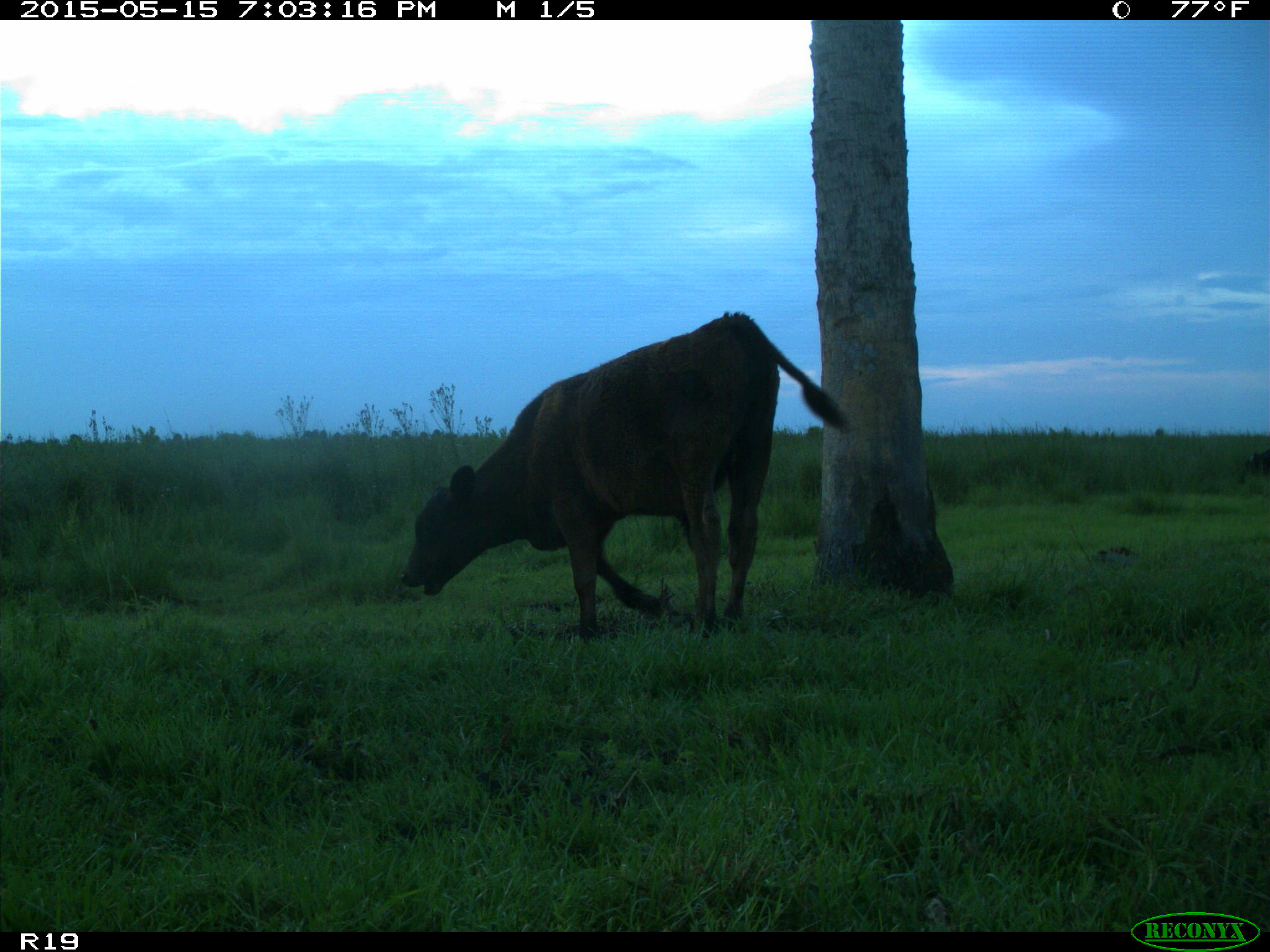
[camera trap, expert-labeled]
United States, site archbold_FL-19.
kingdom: Animalia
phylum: Chordata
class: Mammalia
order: Artiodactyla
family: Bovidae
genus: Bos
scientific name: Bos taurus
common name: domestic cow